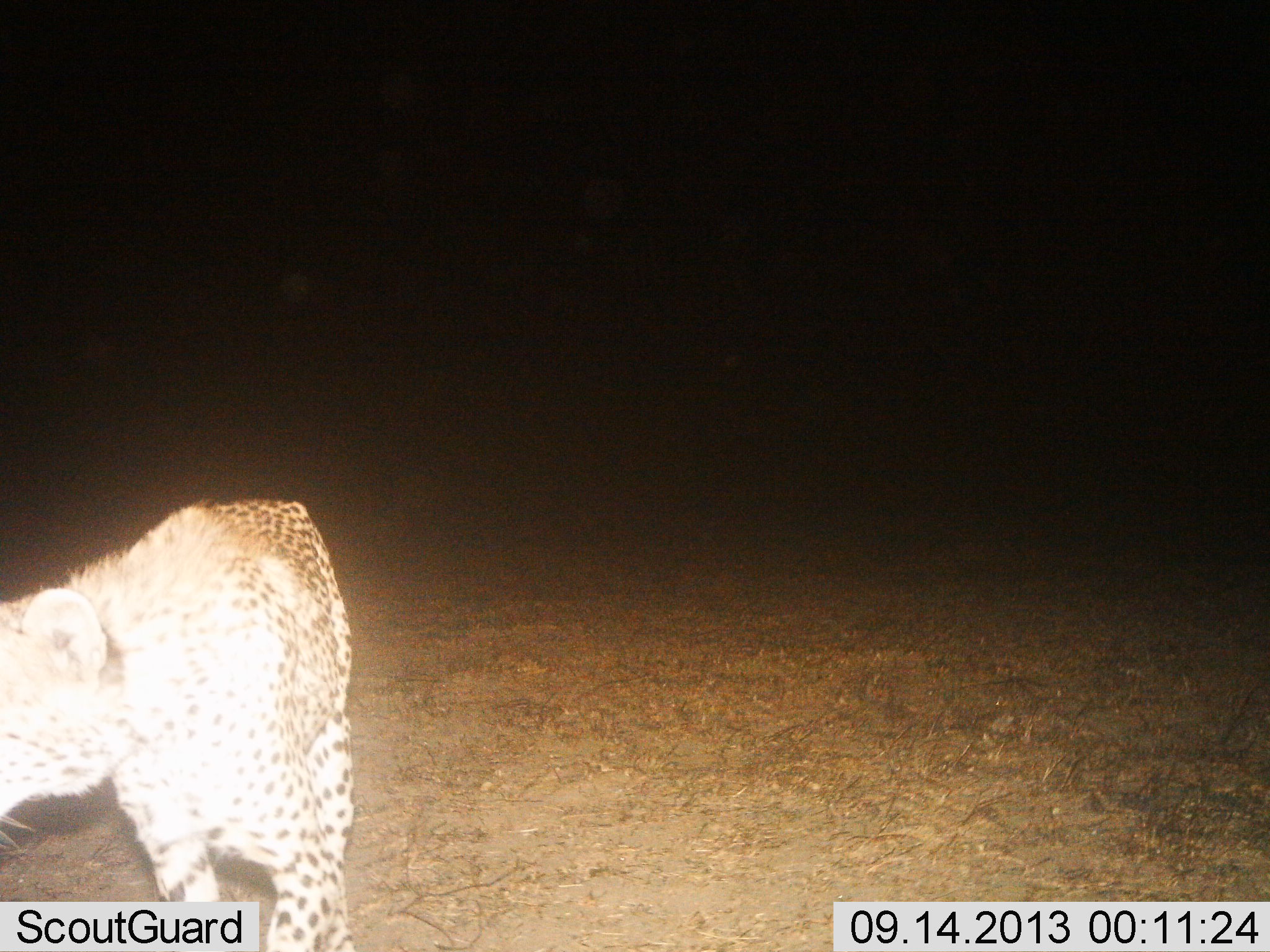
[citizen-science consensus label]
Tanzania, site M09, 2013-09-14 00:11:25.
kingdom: Animalia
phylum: Chordata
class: Mammalia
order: Carnivora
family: Felidae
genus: Acinonyx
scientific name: Acinonyx jubatus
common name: cheetah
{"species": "cheetah (Acinonyx jubatus)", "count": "1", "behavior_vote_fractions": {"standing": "72%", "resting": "6%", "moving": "22%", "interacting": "0%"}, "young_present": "0%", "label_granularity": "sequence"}